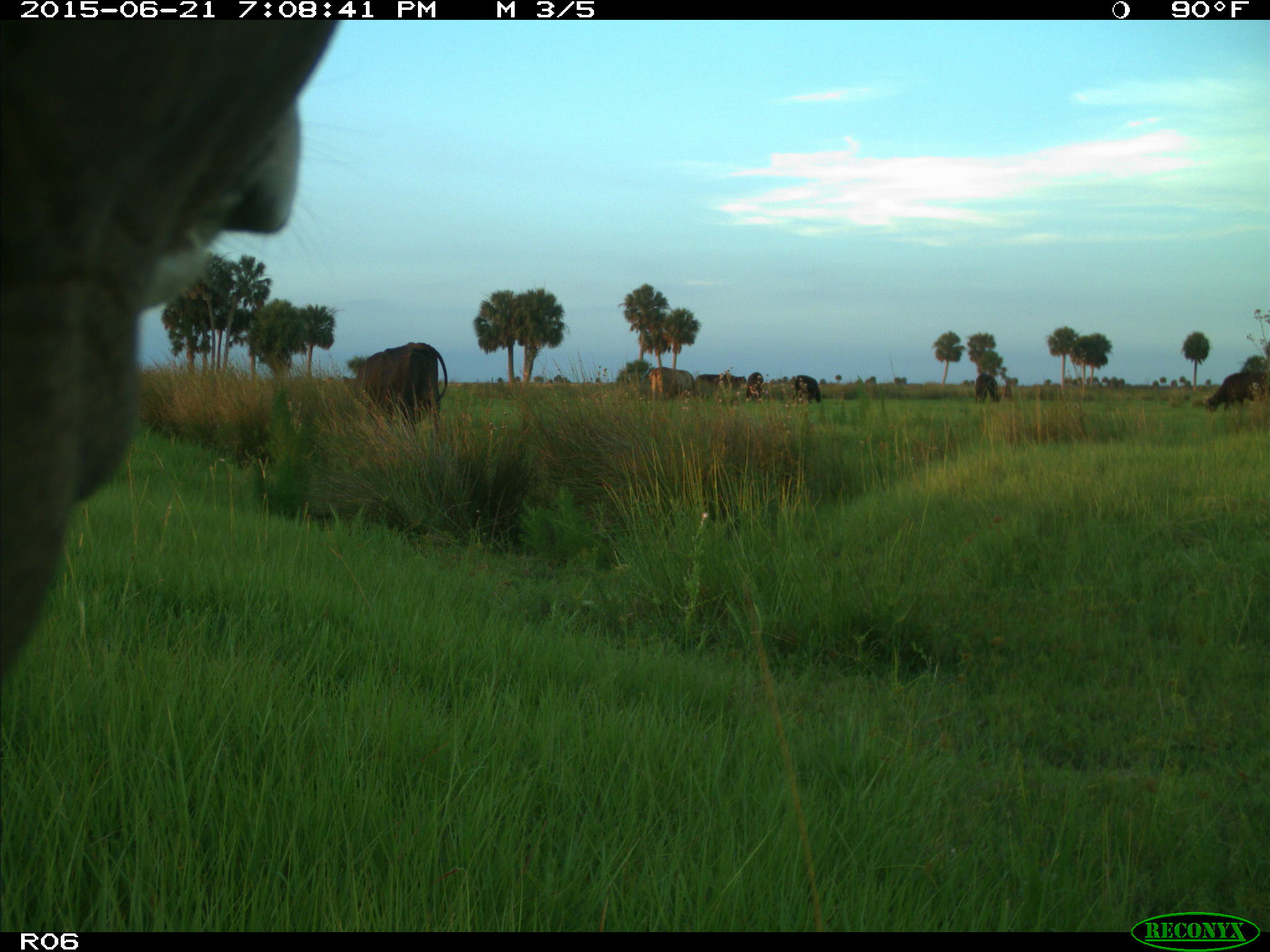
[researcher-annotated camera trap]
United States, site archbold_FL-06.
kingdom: Animalia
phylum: Chordata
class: Mammalia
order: Artiodactyla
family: Bovidae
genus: Bos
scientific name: Bos taurus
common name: domestic cow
Bos taurus (domestic cow).